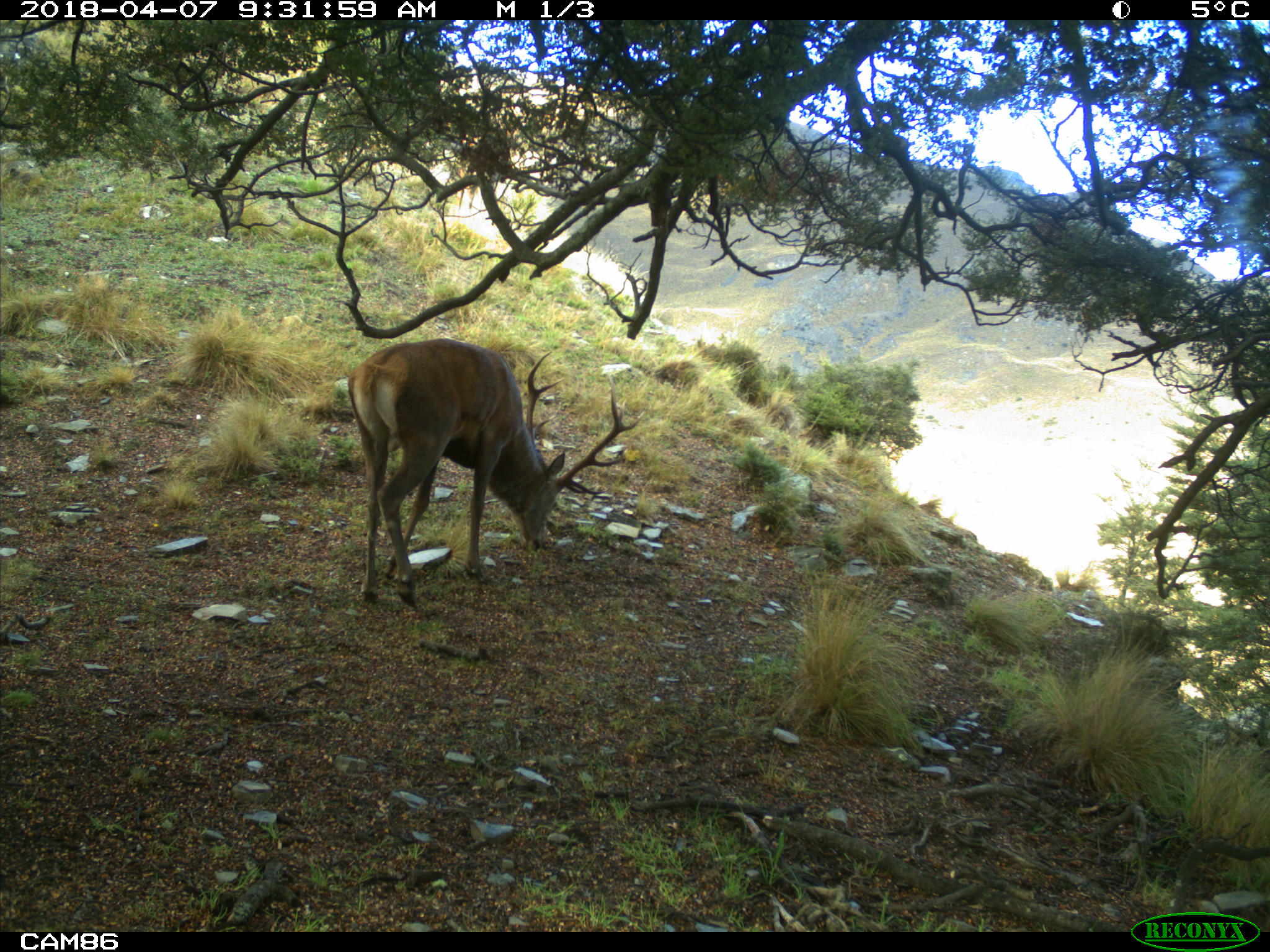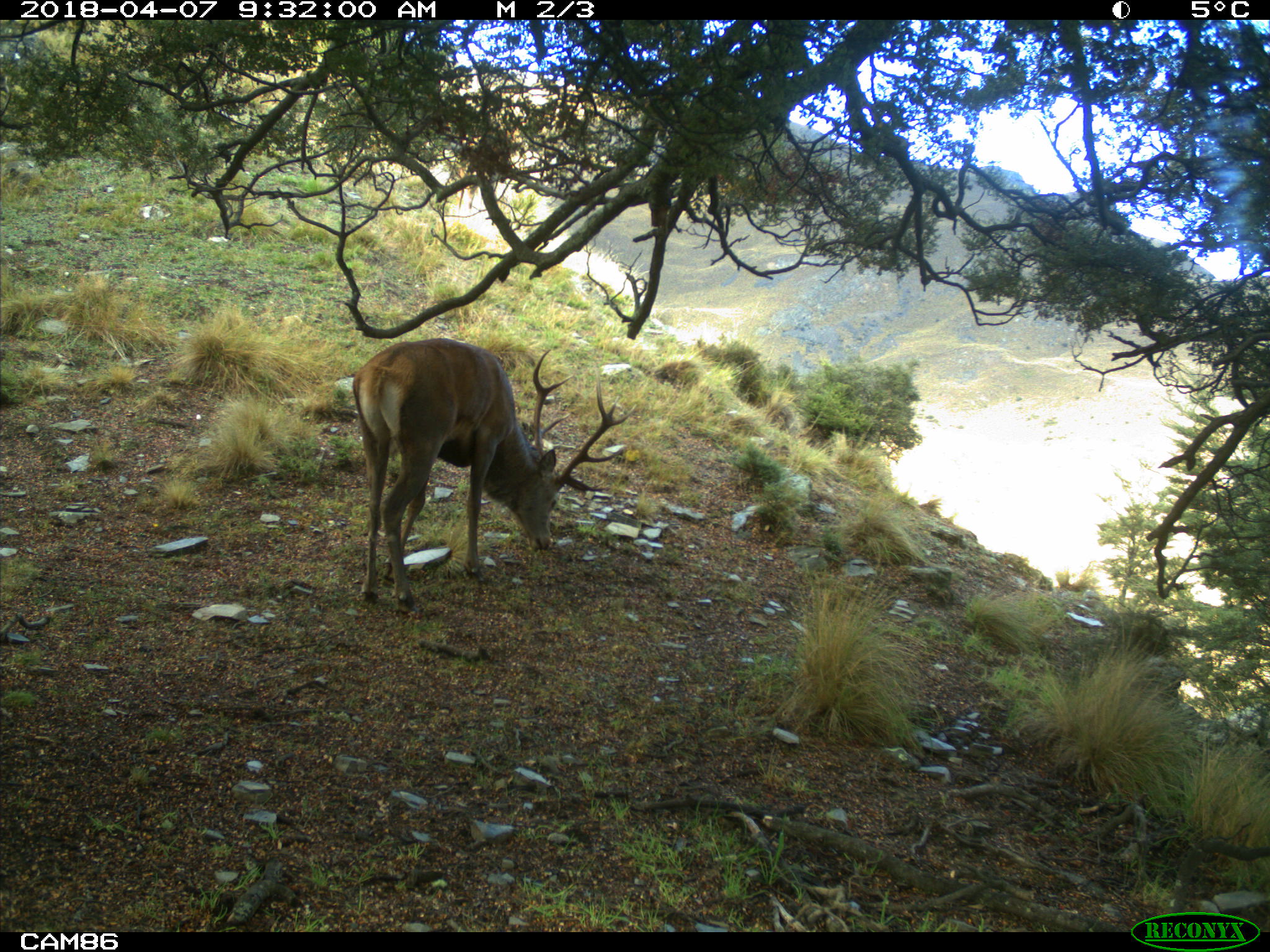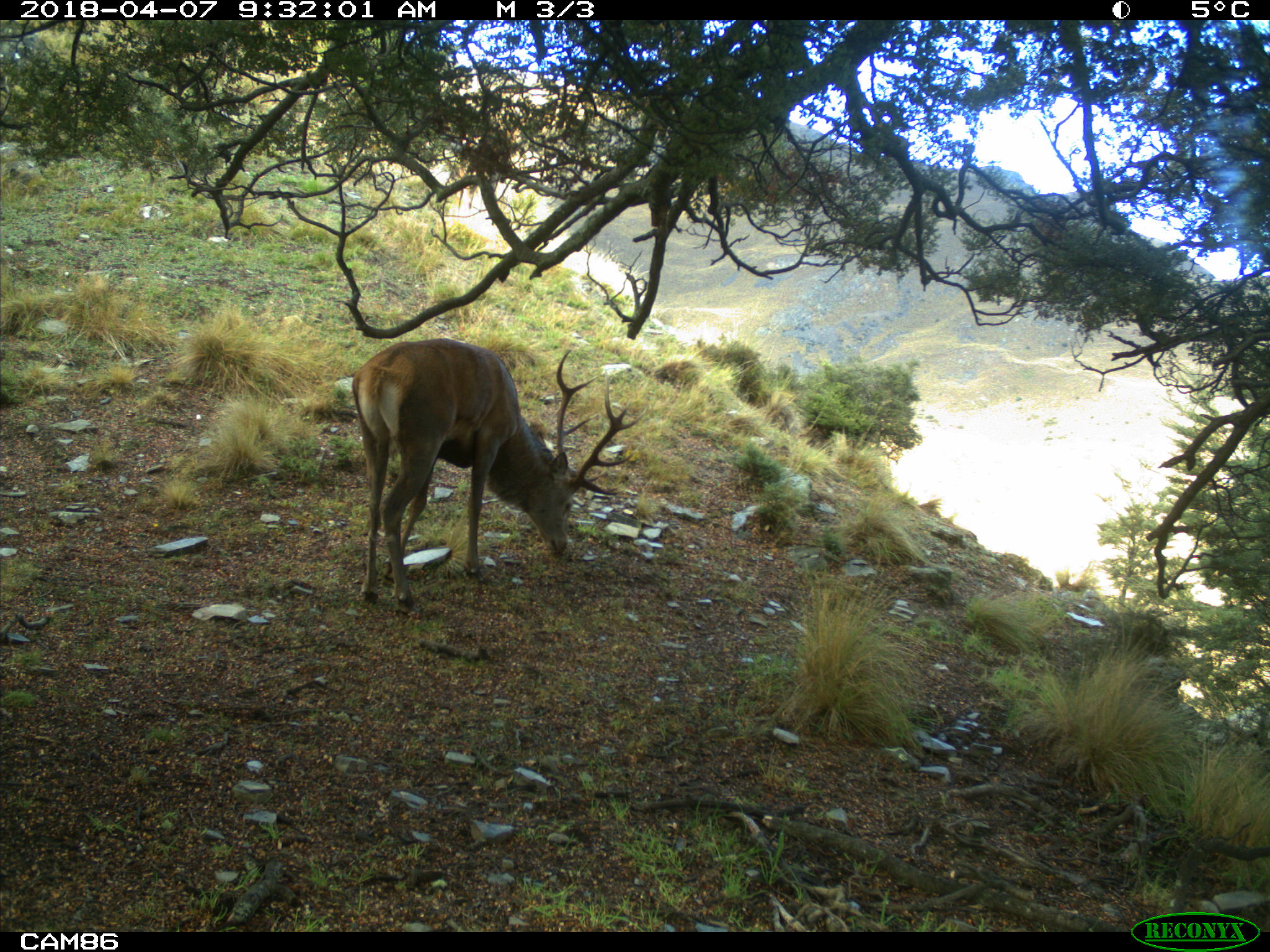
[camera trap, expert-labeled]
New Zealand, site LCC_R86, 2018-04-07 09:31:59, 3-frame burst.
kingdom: Animalia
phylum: Chordata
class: Mammalia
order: Artiodactyla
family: Cervidae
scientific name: Cervidae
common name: deer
Deer (Cervidae).